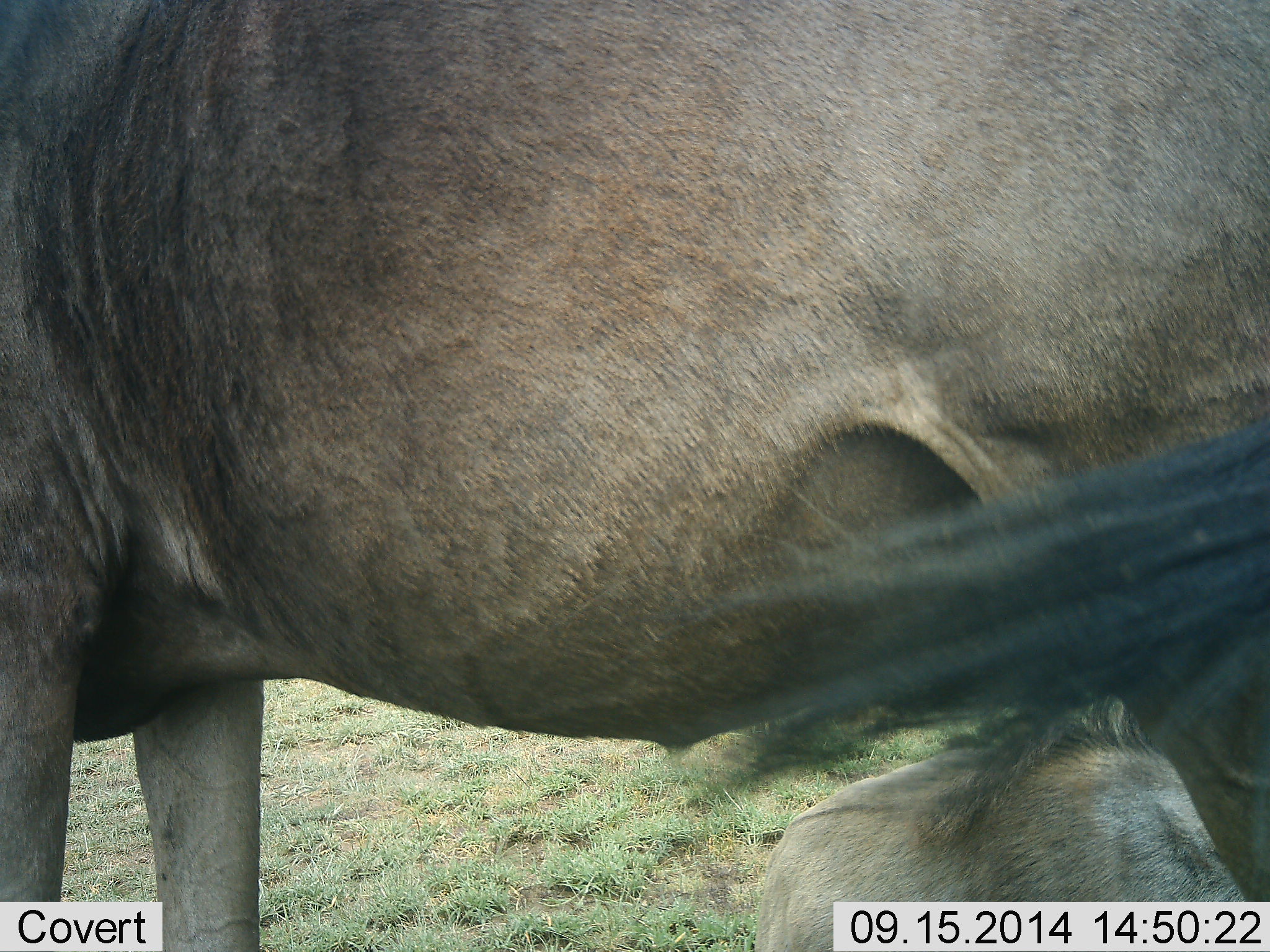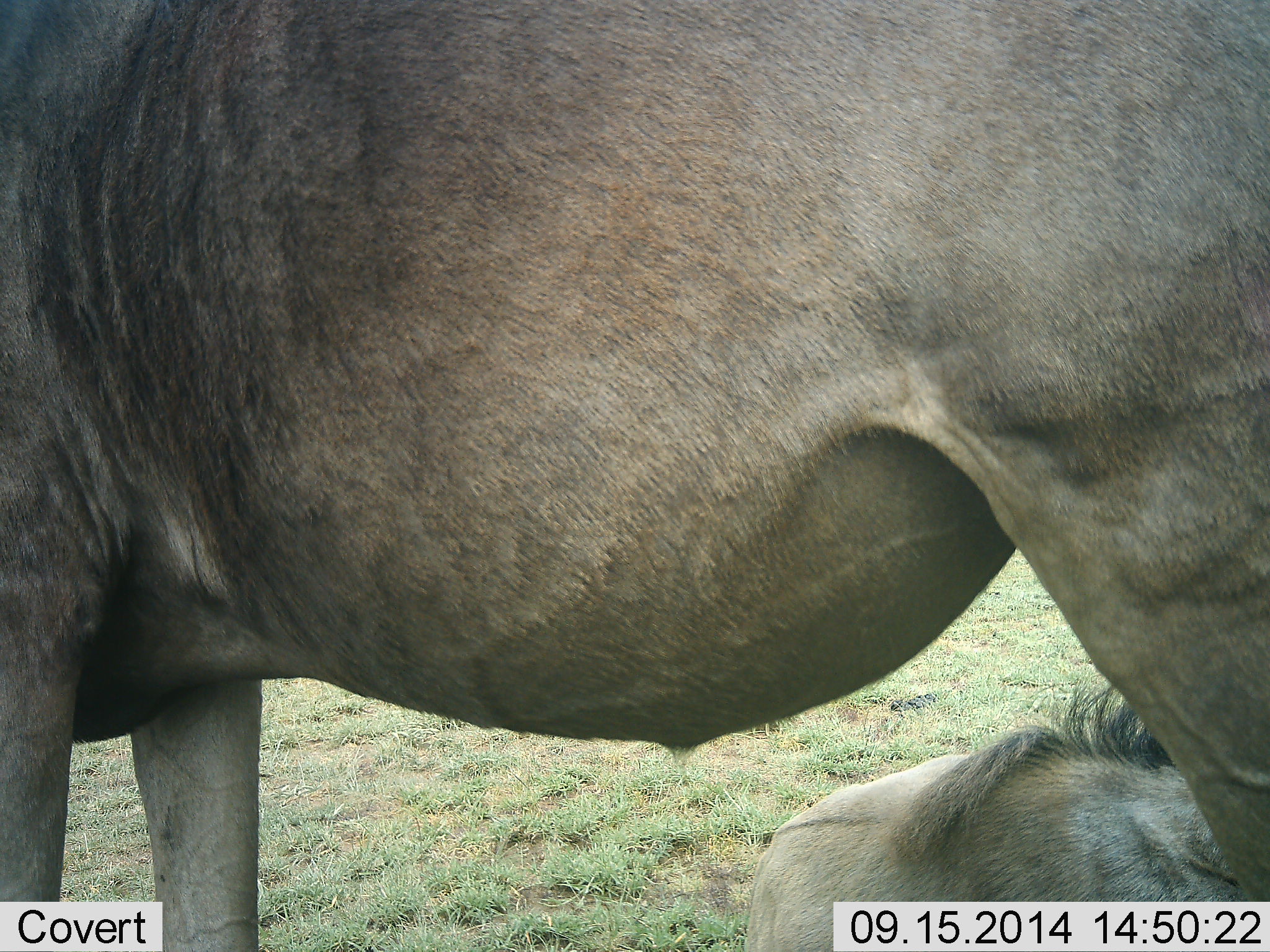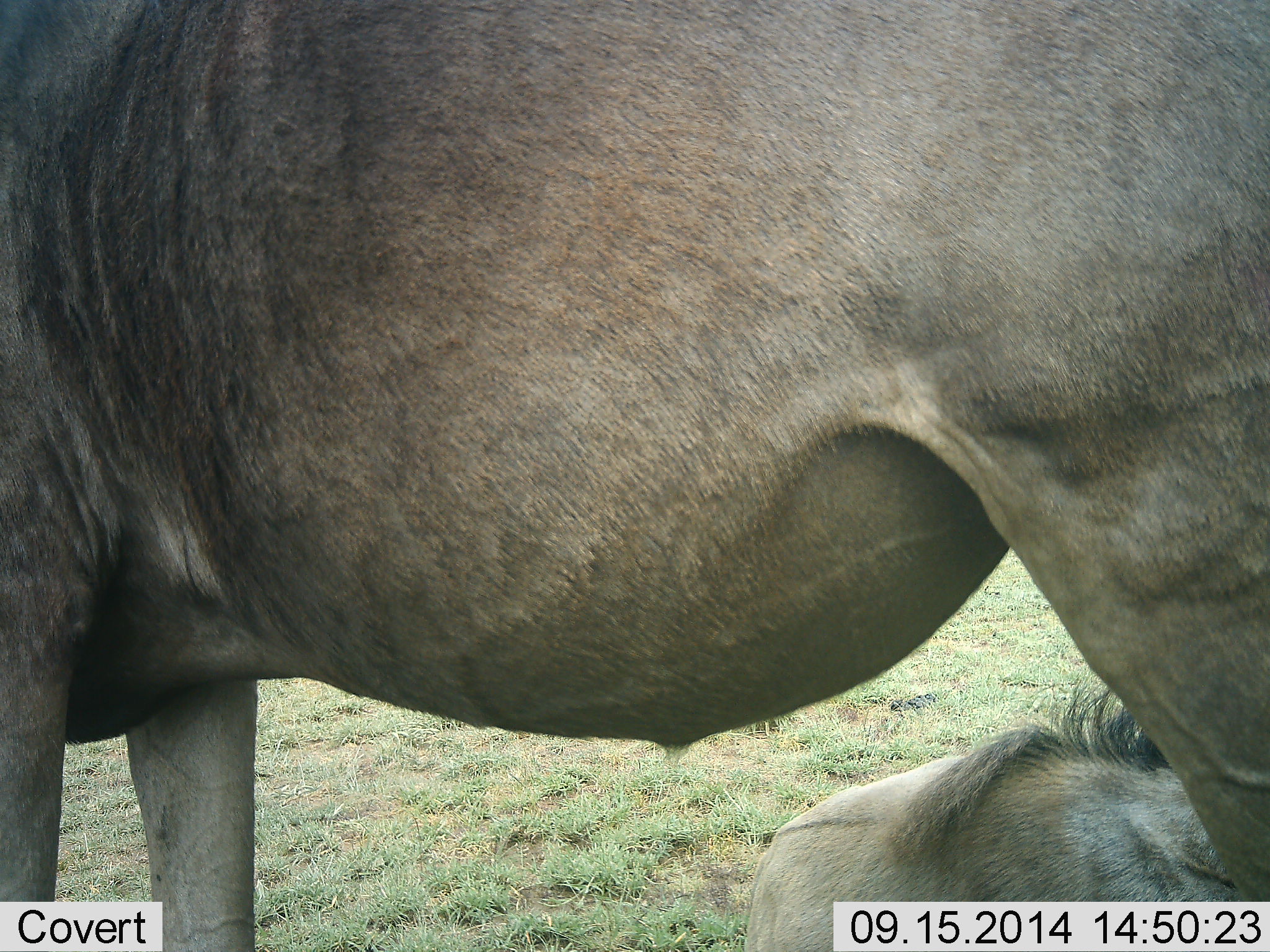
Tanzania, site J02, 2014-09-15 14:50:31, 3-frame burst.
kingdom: Animalia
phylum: Chordata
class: Mammalia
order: Artiodactyla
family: Bovidae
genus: Connochaetes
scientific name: Connochaetes taurinus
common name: blue wildebeest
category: wildebeest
Wildebeest (blue wildebeest) (Connochaetes taurinus), count 2. Behavior (volunteer vote fractions): standing 100%, resting 80%, moving 0%, interacting 10%. Young present (vote fraction): 10%. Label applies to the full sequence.